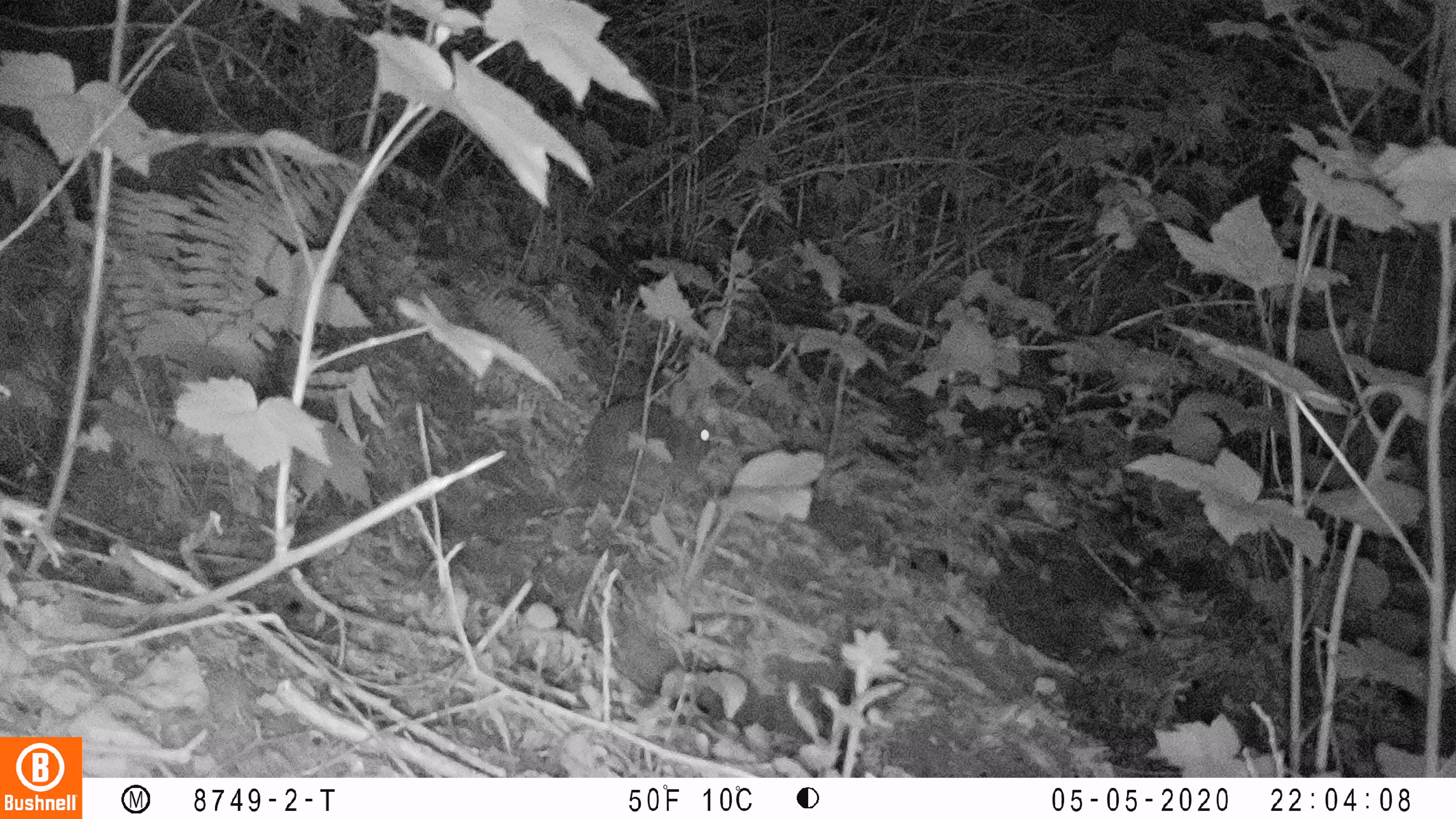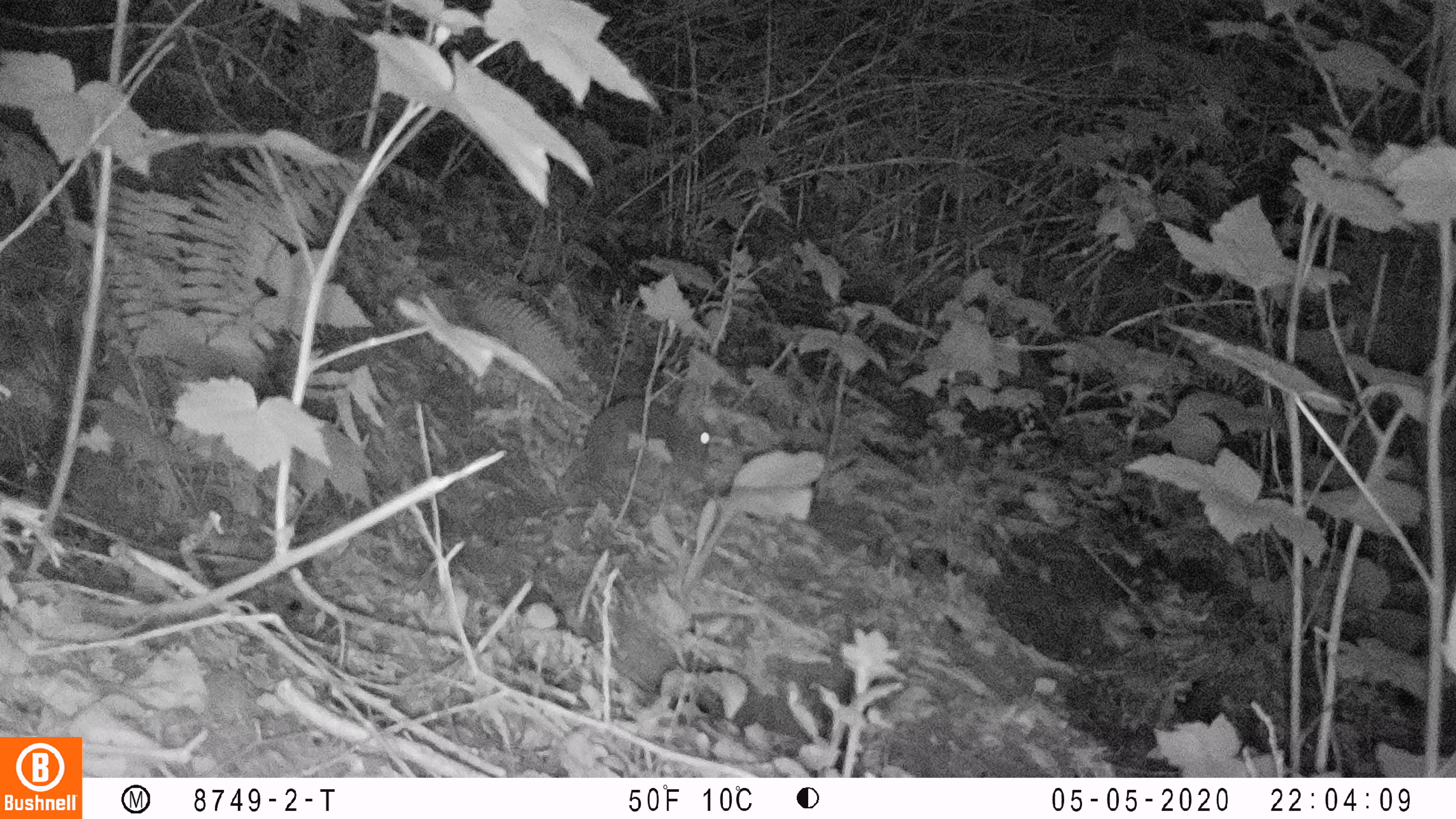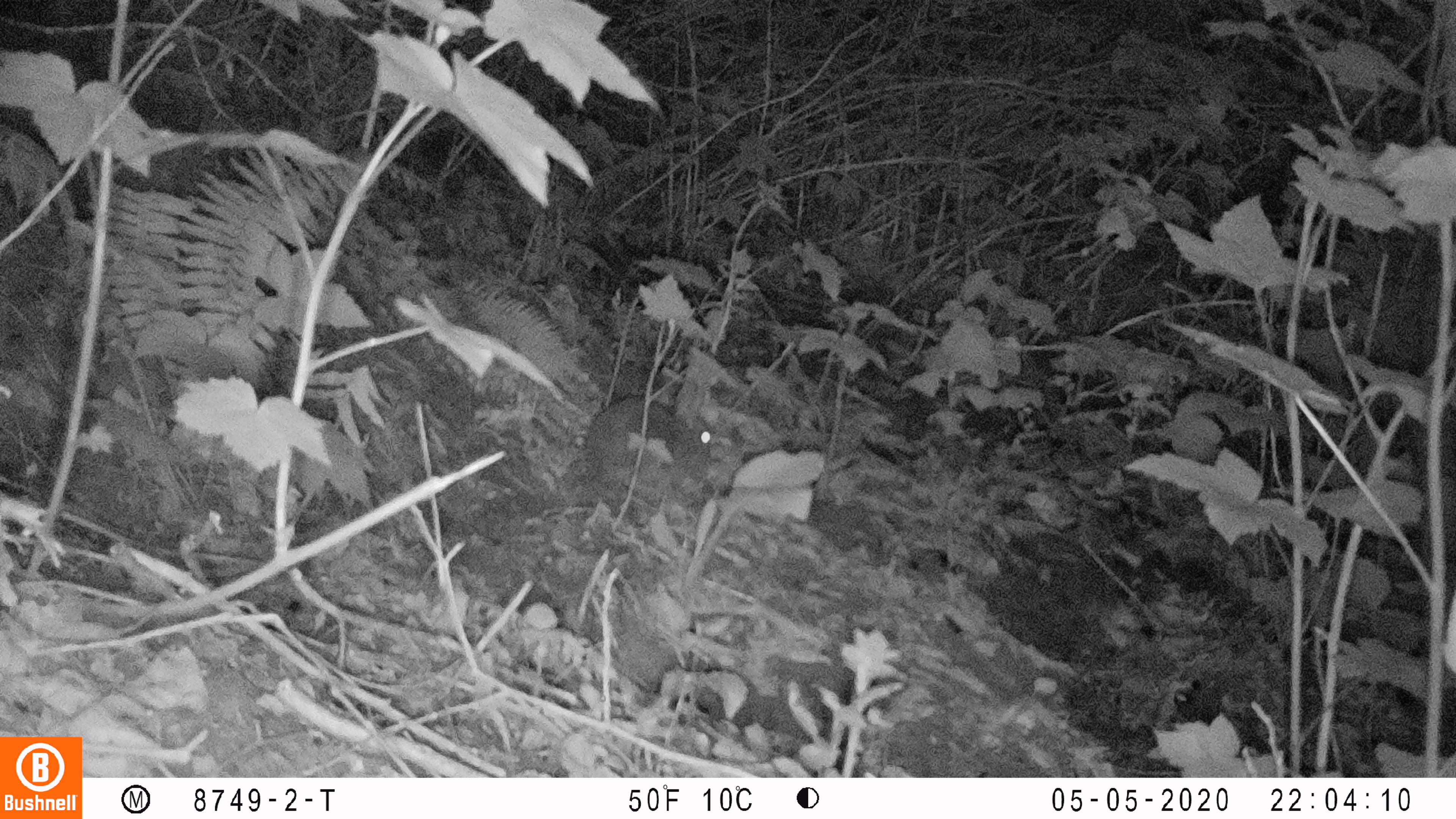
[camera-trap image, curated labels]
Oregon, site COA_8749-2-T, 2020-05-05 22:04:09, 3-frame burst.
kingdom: Animalia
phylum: Chordata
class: Mammalia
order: Lagomorpha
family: Leporidae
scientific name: Leporidae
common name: hares and rabbits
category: leporidae family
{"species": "leporidae family (hares and rabbits) (Leporidae)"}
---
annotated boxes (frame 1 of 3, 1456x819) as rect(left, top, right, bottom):
leporidae family: rect(576, 377, 718, 492)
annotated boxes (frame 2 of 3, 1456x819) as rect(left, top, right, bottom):
leporidae family: rect(580, 379, 714, 482)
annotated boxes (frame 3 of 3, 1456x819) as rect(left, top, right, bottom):
leporidae family: rect(578, 380, 714, 477)